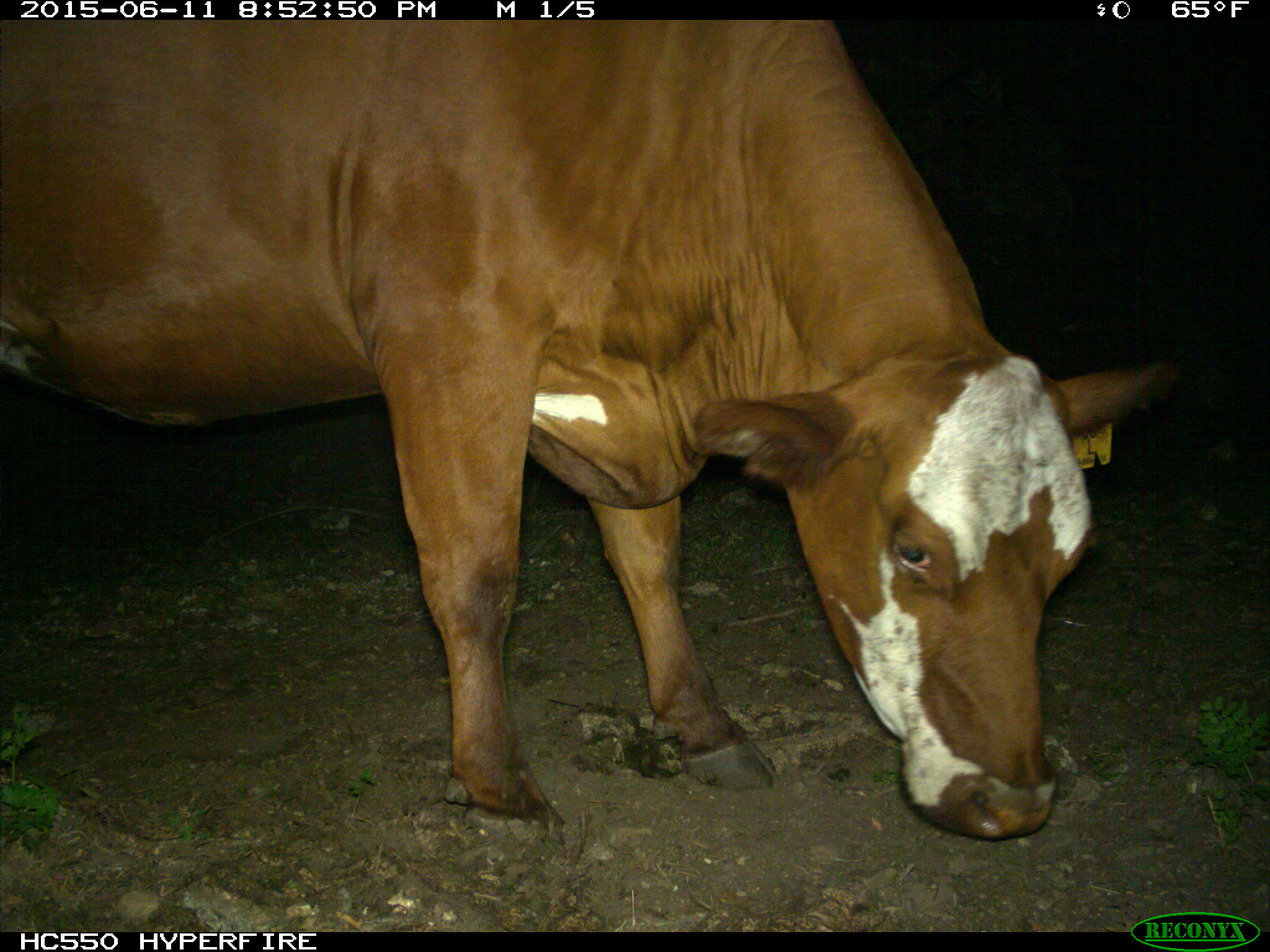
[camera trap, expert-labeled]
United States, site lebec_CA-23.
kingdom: Animalia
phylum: Chordata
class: Mammalia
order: Artiodactyla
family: Bovidae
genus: Bos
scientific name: Bos taurus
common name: domestic cow